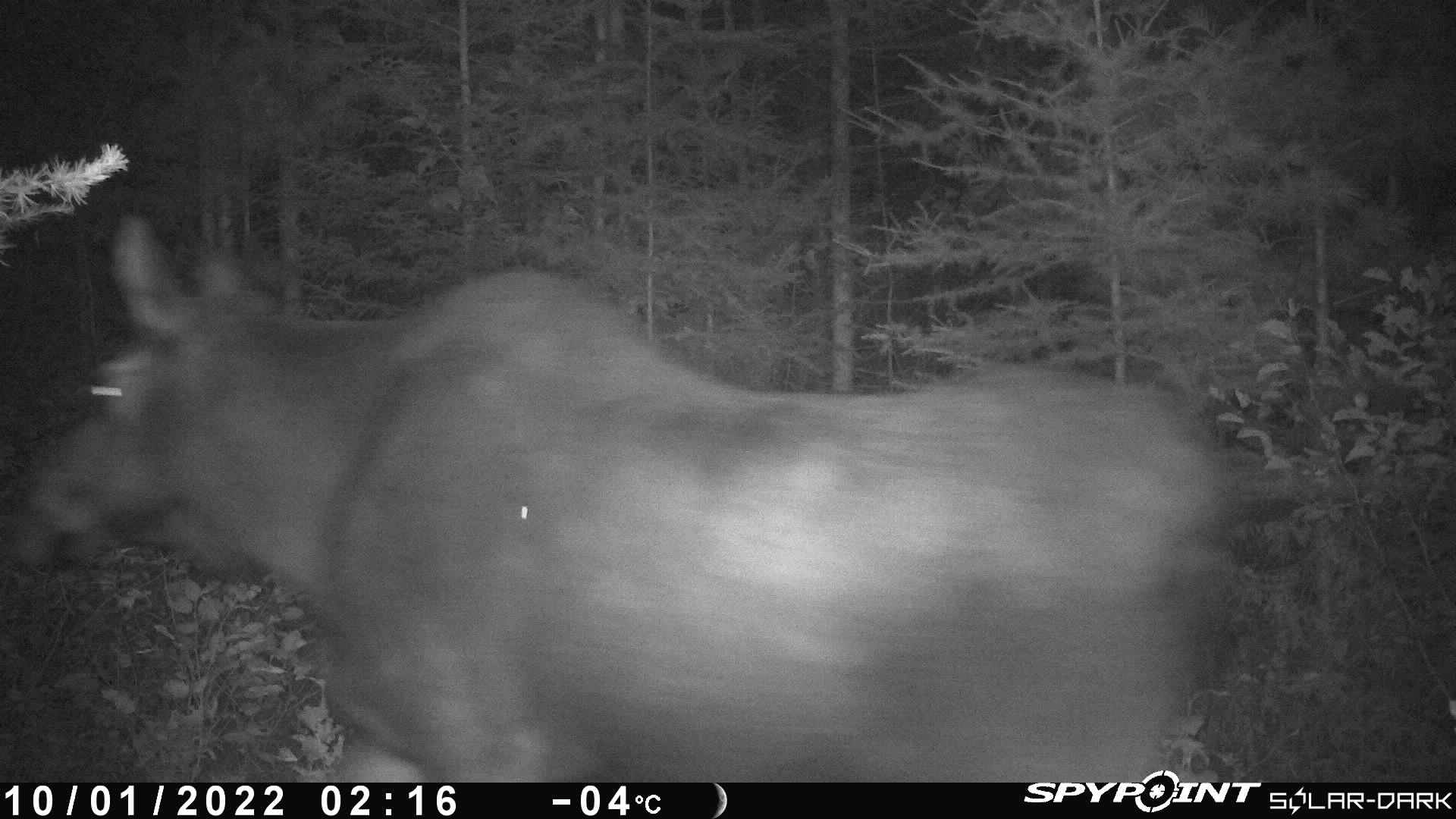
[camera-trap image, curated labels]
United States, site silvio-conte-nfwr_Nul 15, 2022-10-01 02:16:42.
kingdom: Animalia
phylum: Chordata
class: Mammalia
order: Artiodactyla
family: Cervidae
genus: Alces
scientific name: Alces alces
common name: moose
Moose (Alces alces).